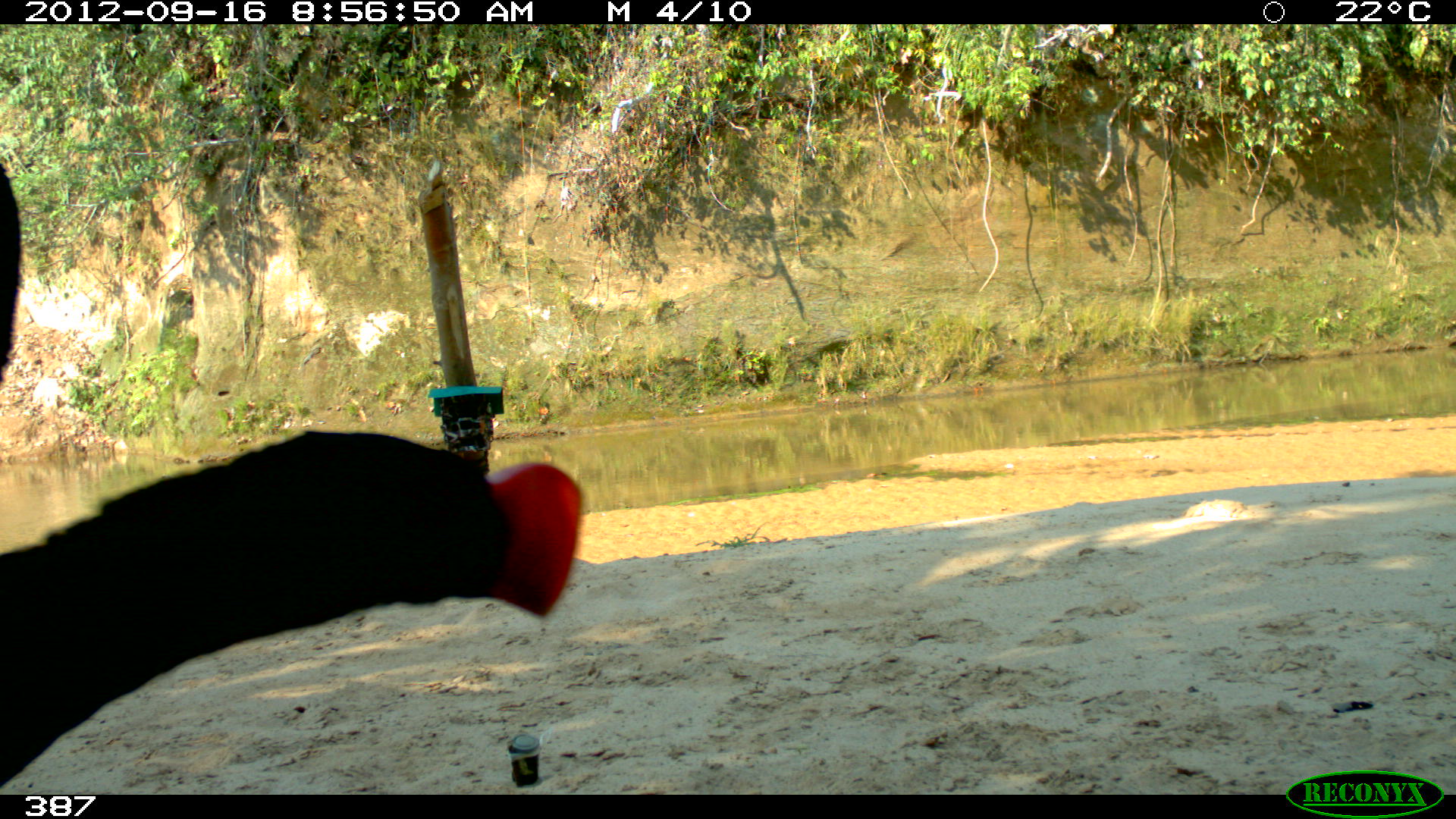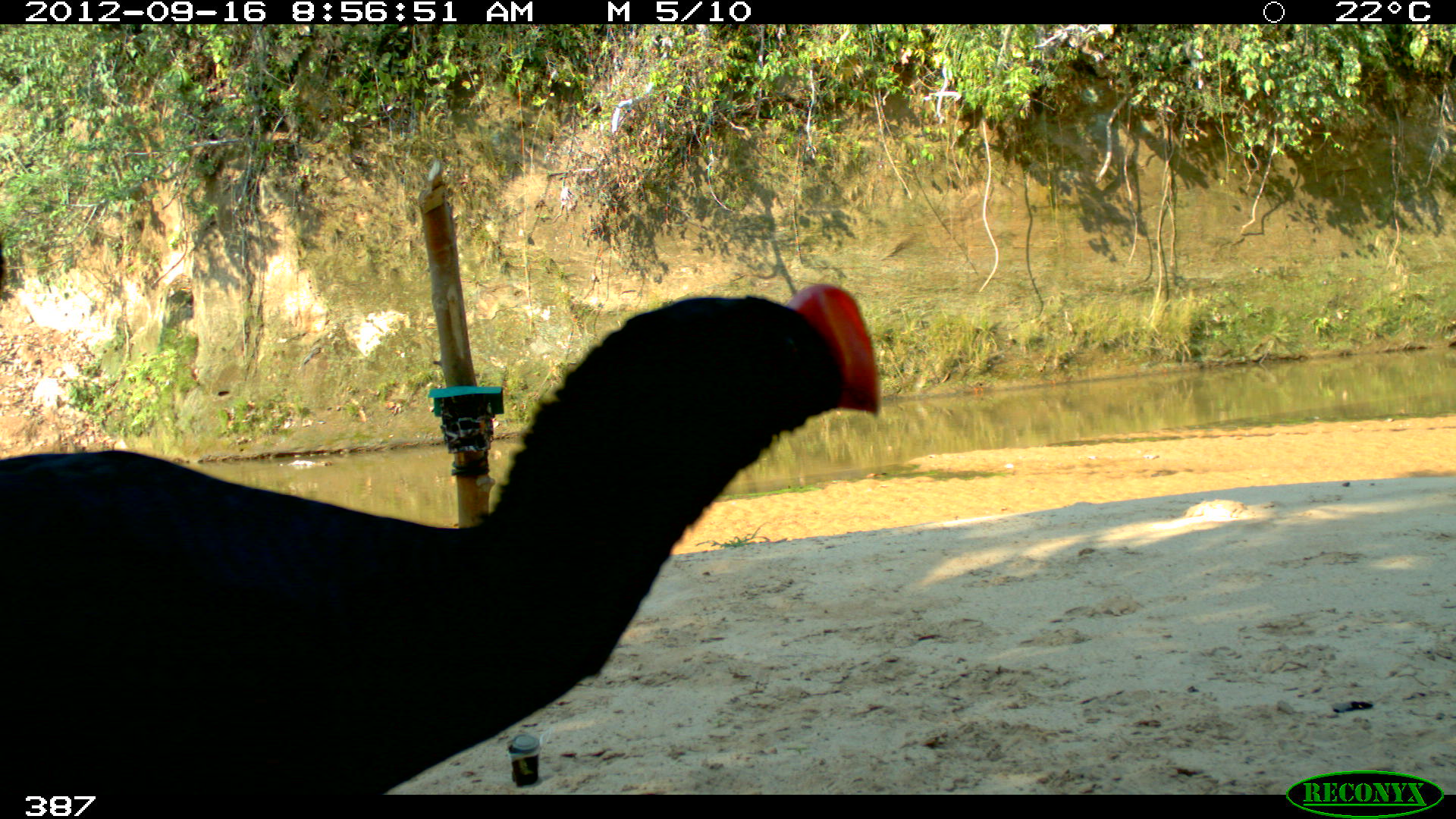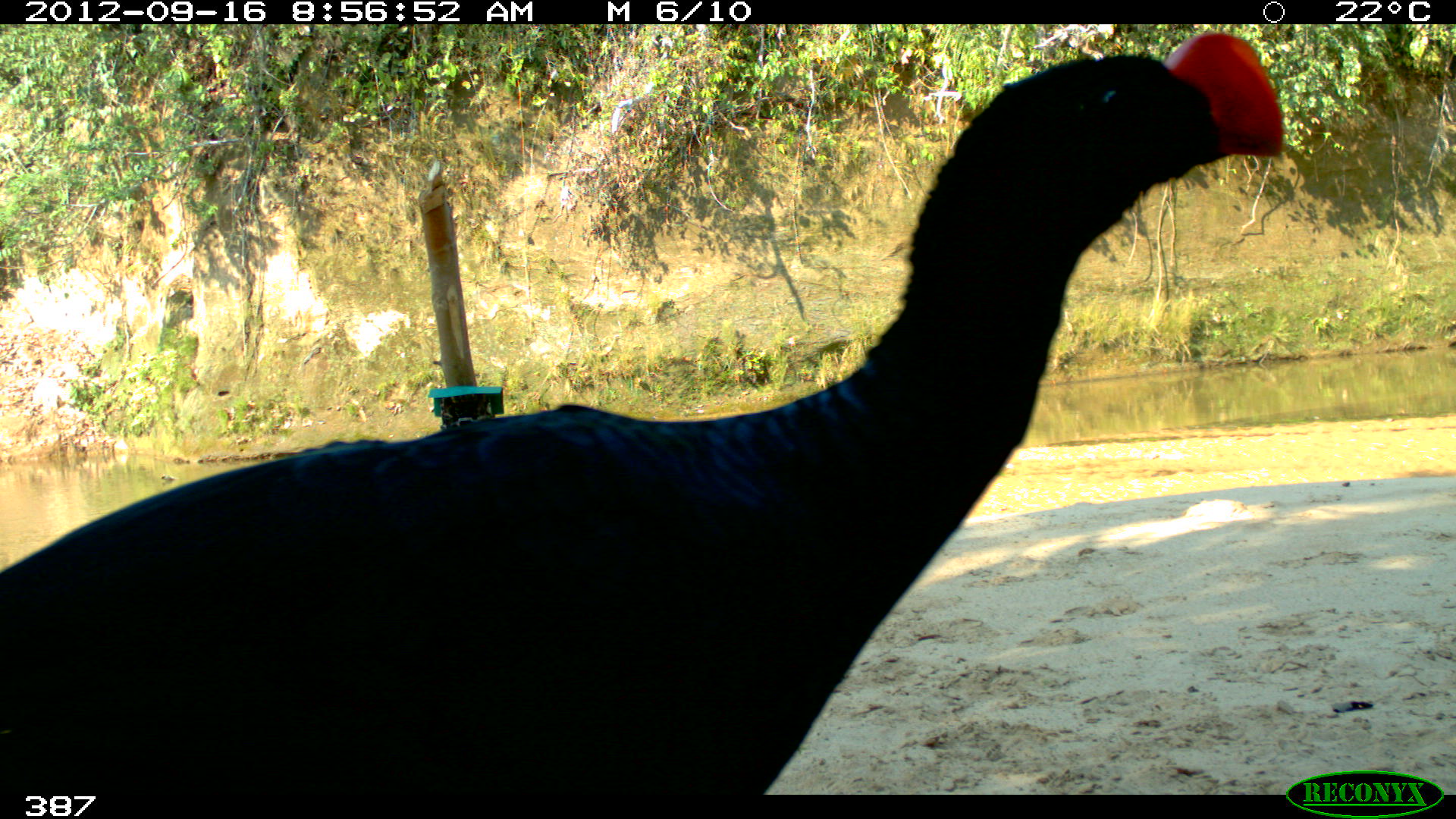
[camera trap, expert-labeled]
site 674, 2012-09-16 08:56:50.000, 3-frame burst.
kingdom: Animalia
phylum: Chordata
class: Aves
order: Galliformes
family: Cracidae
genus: Mitu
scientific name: Mitu tuberosum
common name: razor-billed curassow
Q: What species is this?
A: Mitu tuberosum (razor-billed curassow).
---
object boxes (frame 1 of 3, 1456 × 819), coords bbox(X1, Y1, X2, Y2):
mitu tuberosum: bbox(0, 428, 582, 787); bbox(0, 158, 22, 386)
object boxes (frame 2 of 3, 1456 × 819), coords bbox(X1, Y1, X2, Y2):
mitu tuberosum: bbox(0, 282, 880, 794); bbox(0, 241, 9, 296)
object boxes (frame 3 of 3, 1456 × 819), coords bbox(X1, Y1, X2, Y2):
mitu tuberosum: bbox(0, 30, 1285, 793)